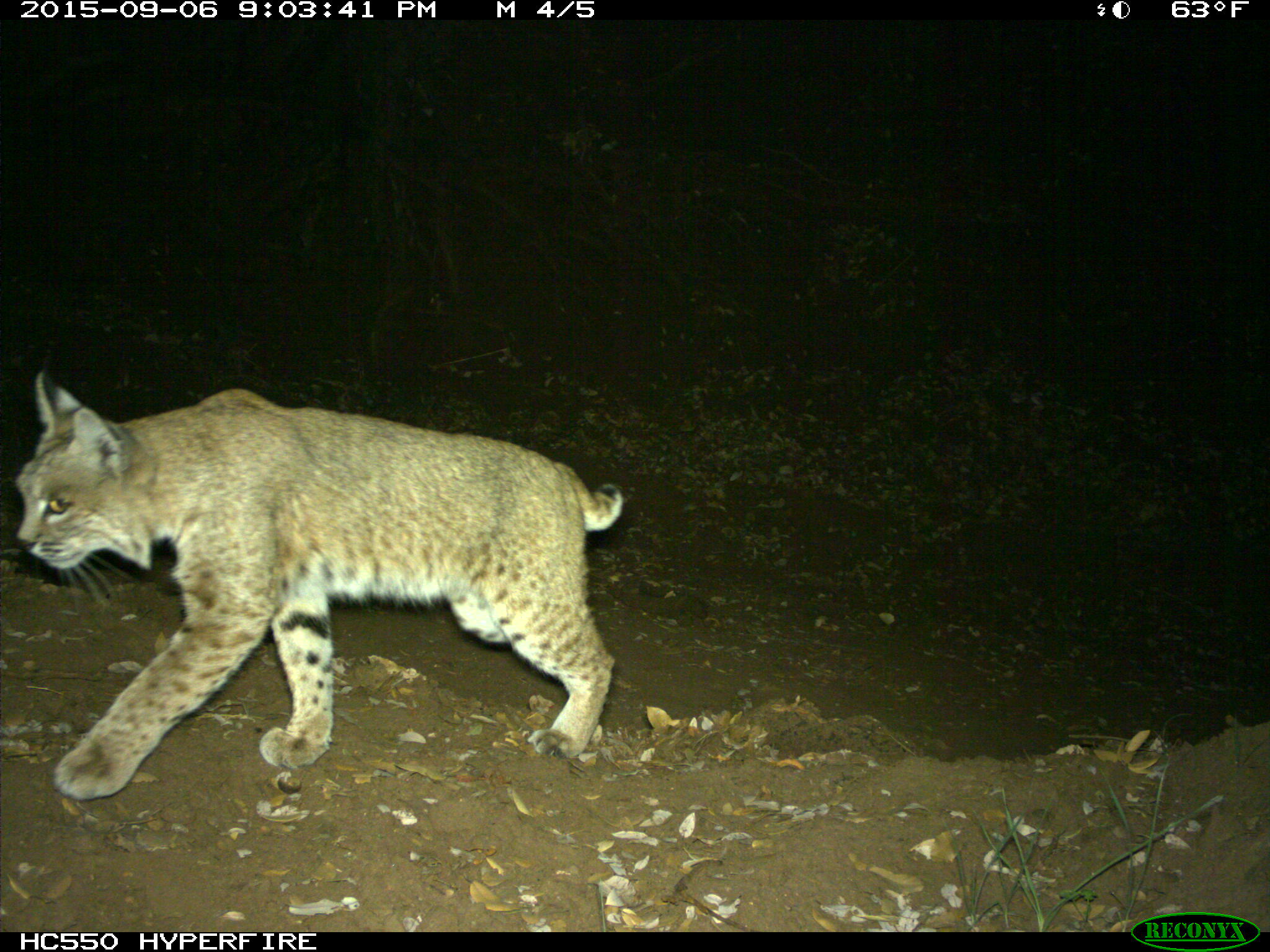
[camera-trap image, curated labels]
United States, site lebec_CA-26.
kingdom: Animalia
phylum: Chordata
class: Mammalia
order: Carnivora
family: Felidae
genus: Lynx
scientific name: Lynx rufus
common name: bobcat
Lynx rufus (bobcat).